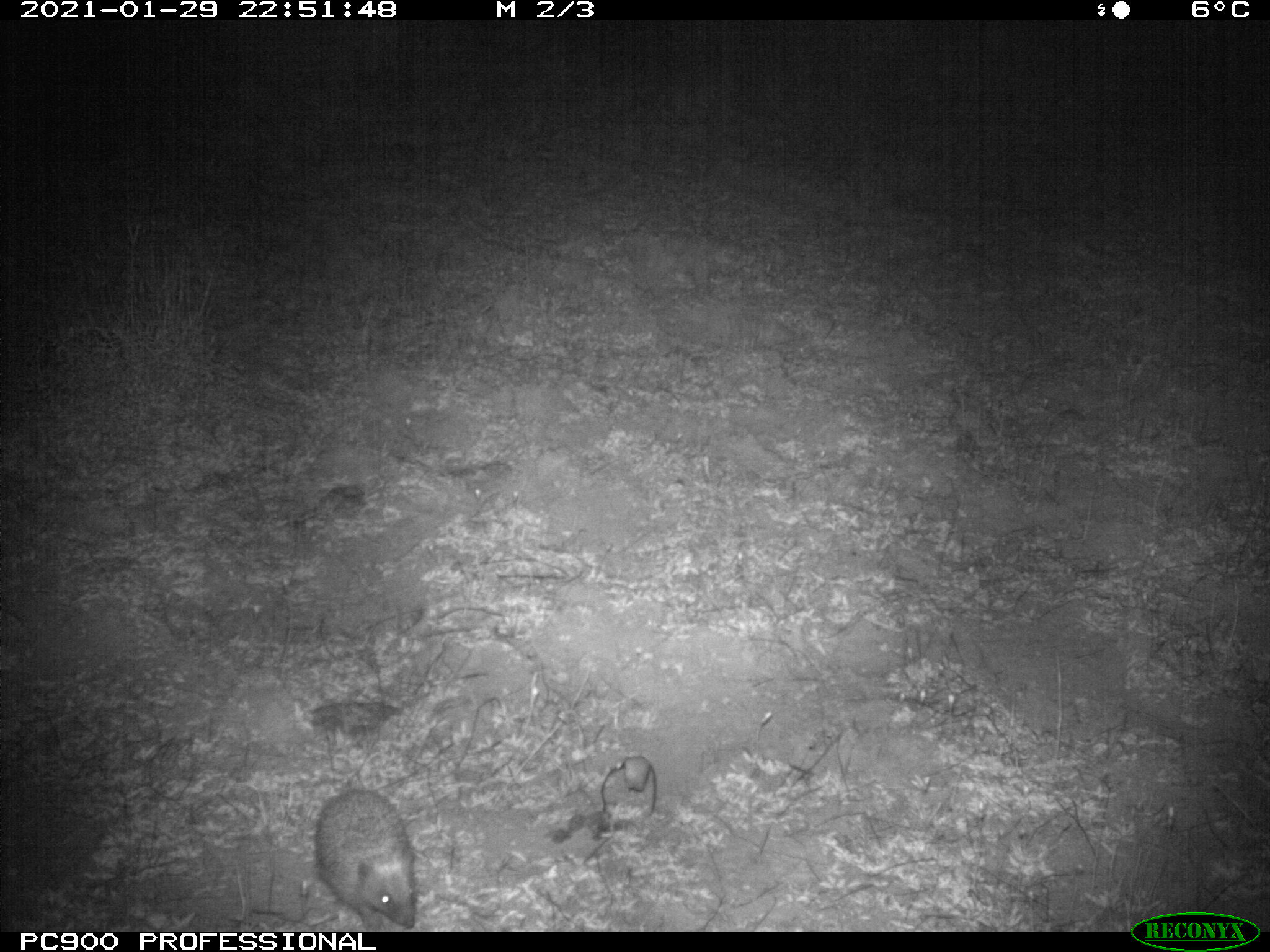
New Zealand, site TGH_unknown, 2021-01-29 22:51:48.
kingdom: Animalia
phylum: Chordata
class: Mammalia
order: Eulipotyphla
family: Erinaceidae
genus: Erinaceus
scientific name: Erinaceus europaeus europaeus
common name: european hedgehog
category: hedgehog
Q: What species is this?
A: Hedgehog (european hedgehog) (Erinaceus europaeus europaeus).